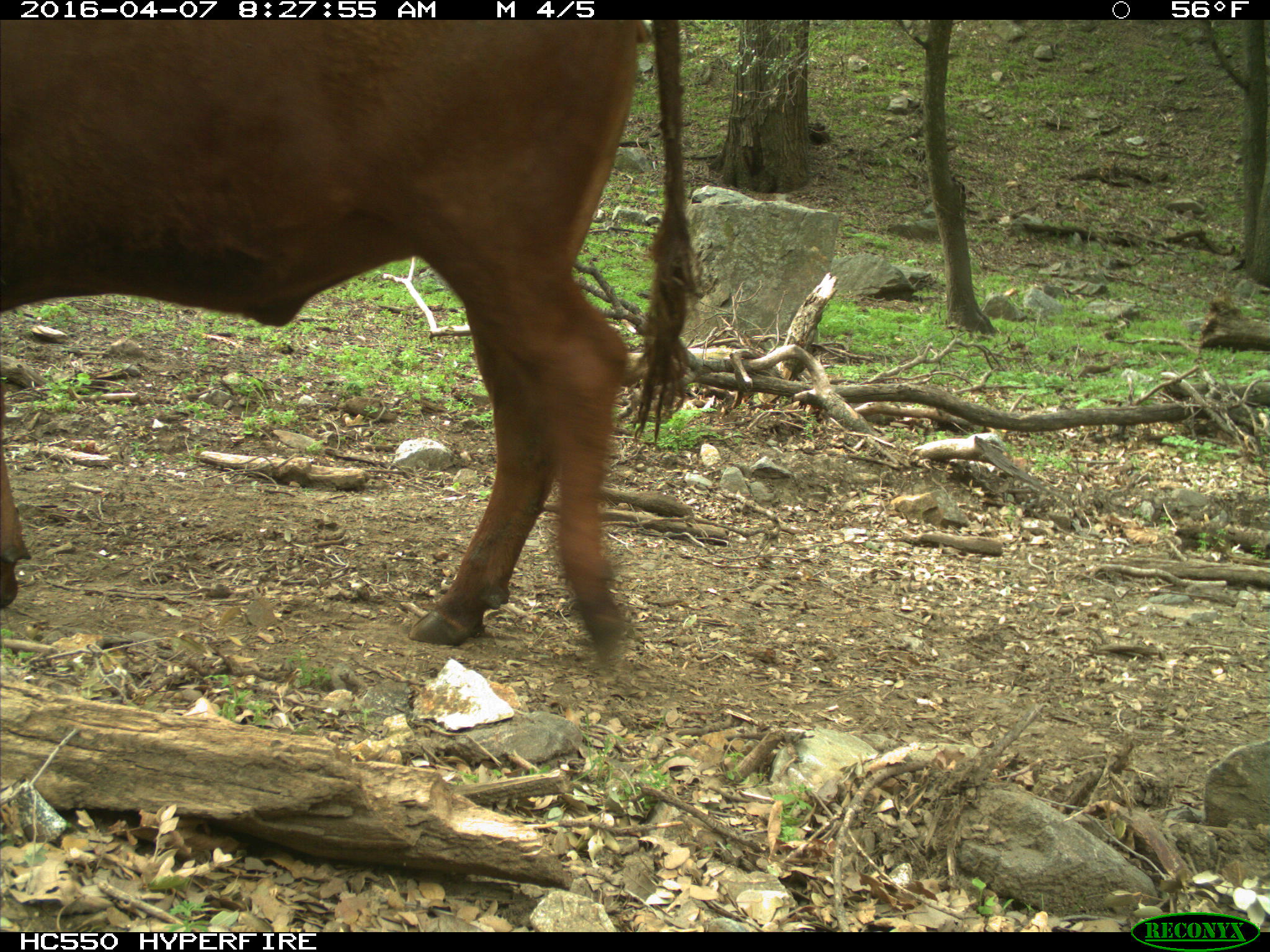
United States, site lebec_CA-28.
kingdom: Animalia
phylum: Chordata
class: Mammalia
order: Artiodactyla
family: Bovidae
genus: Bos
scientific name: Bos taurus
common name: domestic cow